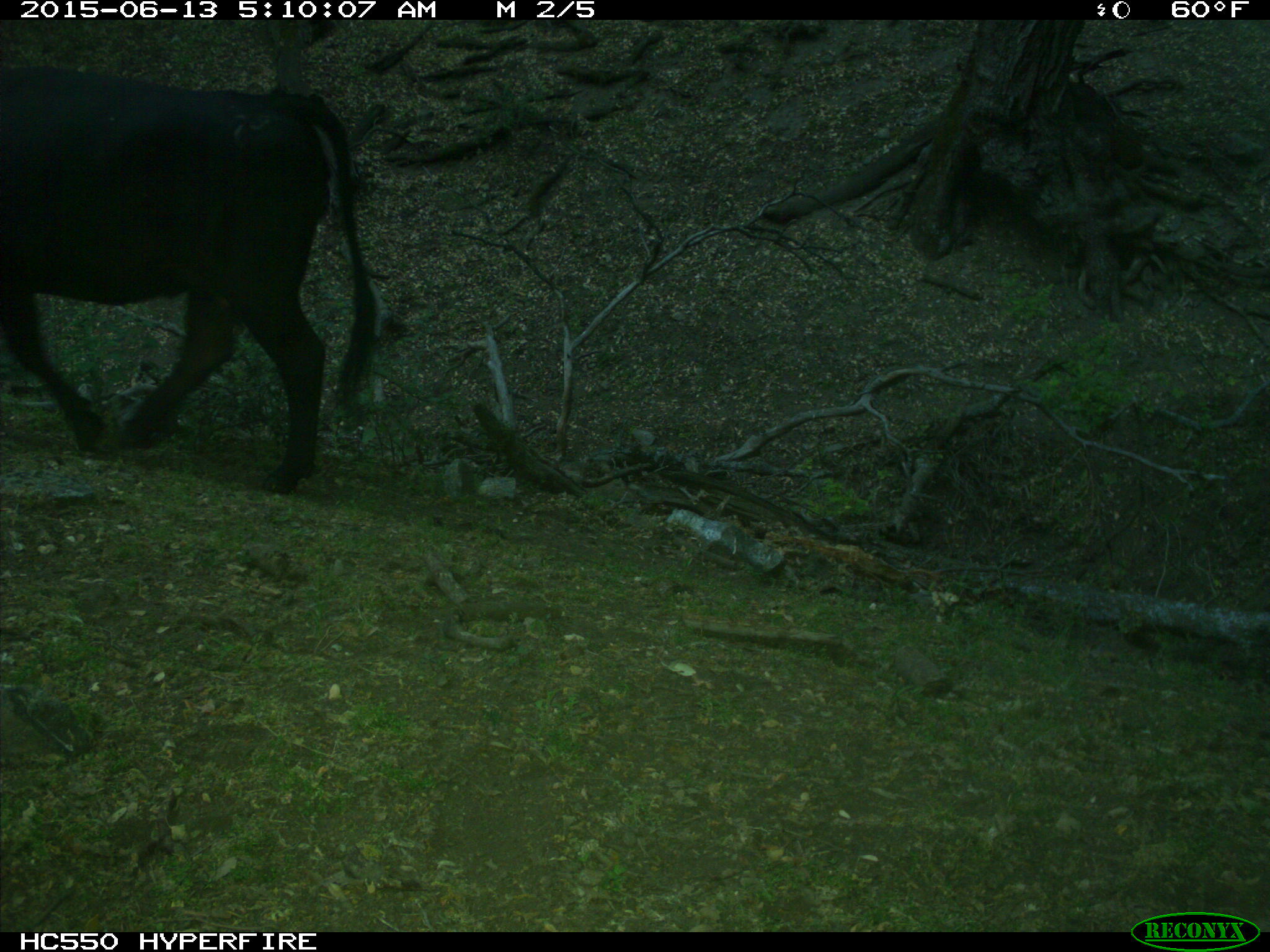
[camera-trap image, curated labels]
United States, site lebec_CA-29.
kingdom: Animalia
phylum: Chordata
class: Mammalia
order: Artiodactyla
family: Bovidae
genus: Bos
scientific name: Bos taurus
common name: domestic cow